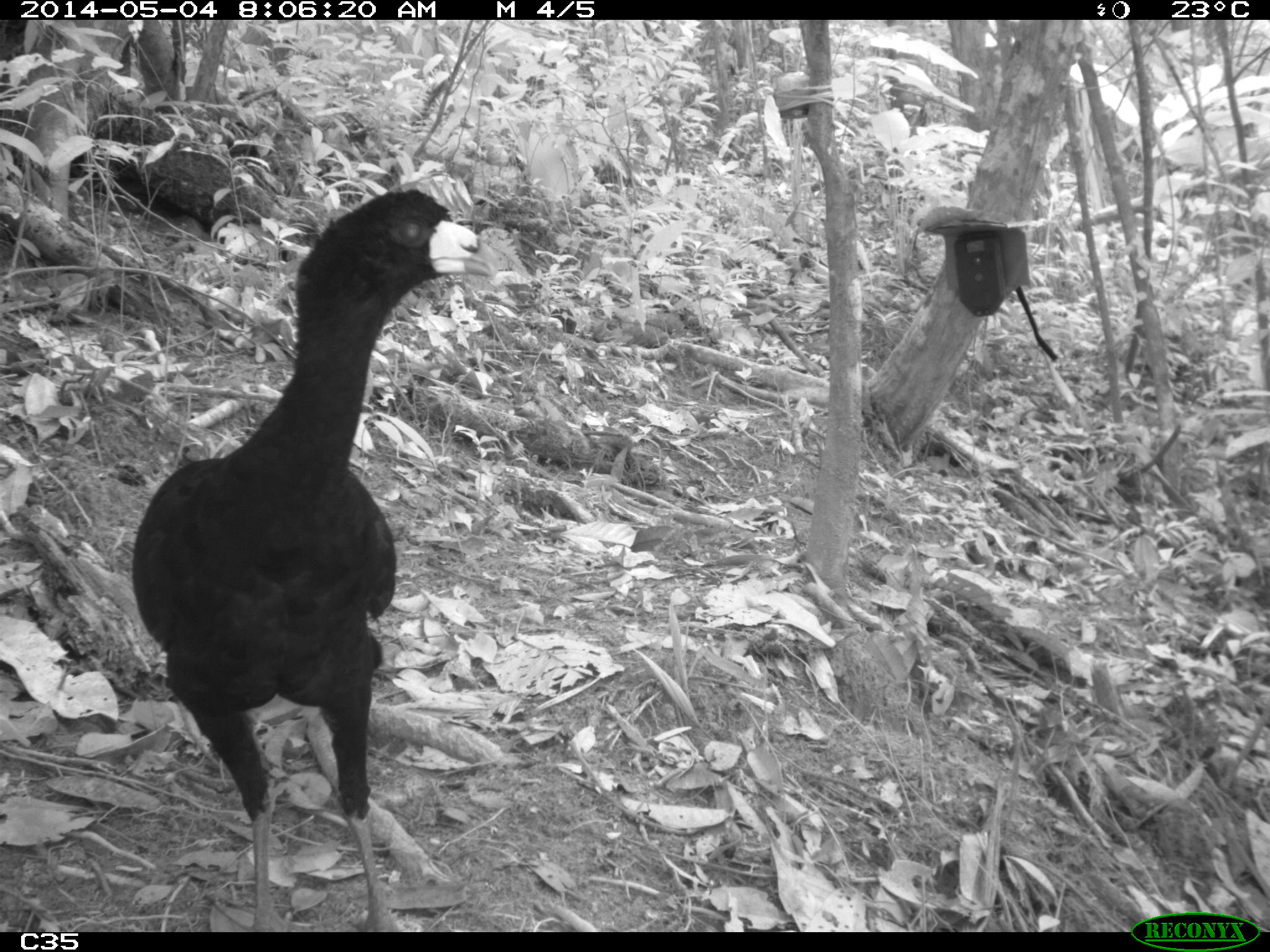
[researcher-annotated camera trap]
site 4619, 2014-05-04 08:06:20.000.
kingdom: Animalia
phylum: Chordata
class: Aves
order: Galliformes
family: Cracidae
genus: Crax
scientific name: Crax alector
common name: black curassow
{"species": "Crax alector (black curassow)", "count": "2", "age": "adult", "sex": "female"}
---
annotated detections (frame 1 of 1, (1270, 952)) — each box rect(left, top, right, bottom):
crax alector: rect(127, 185, 499, 929)